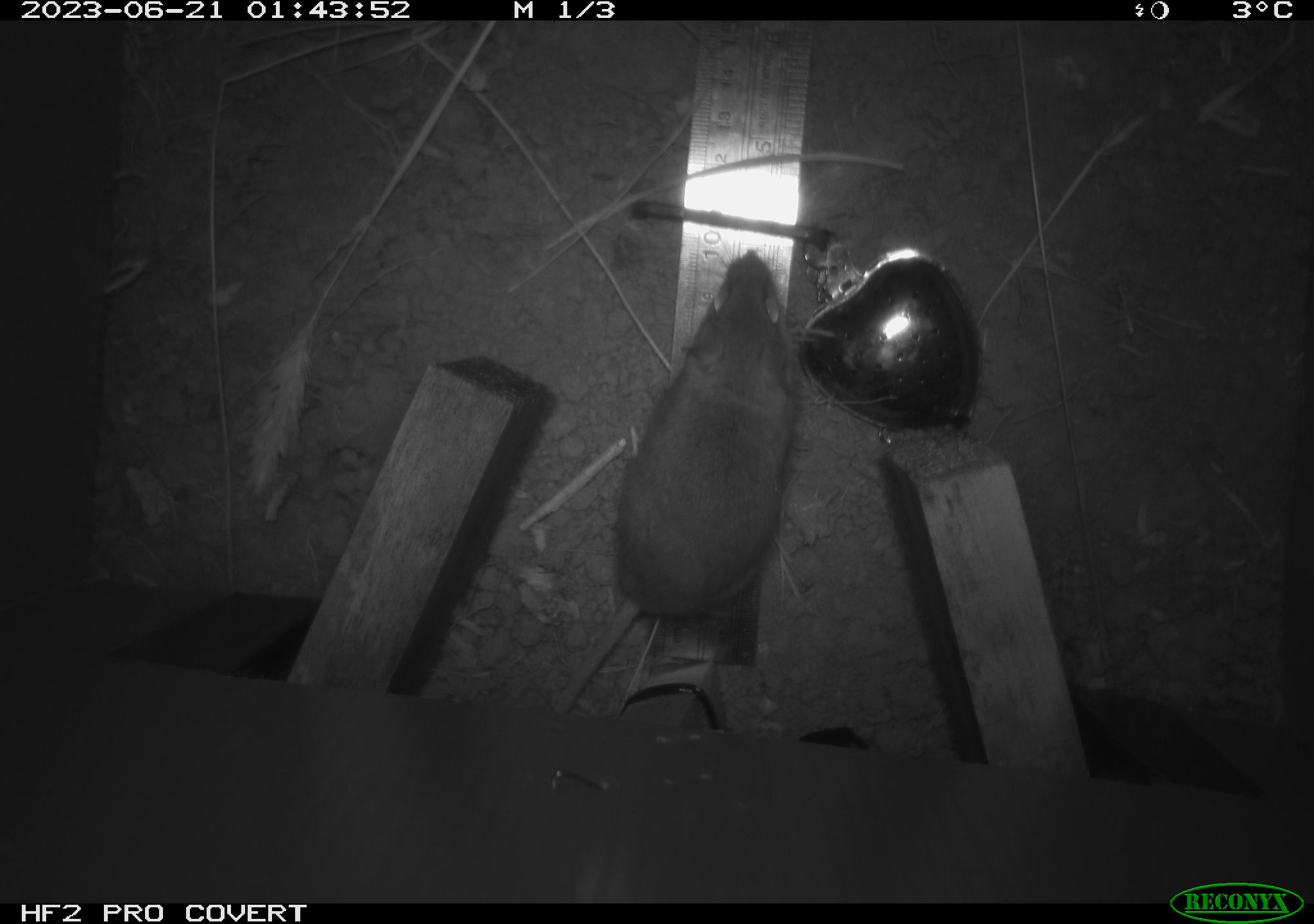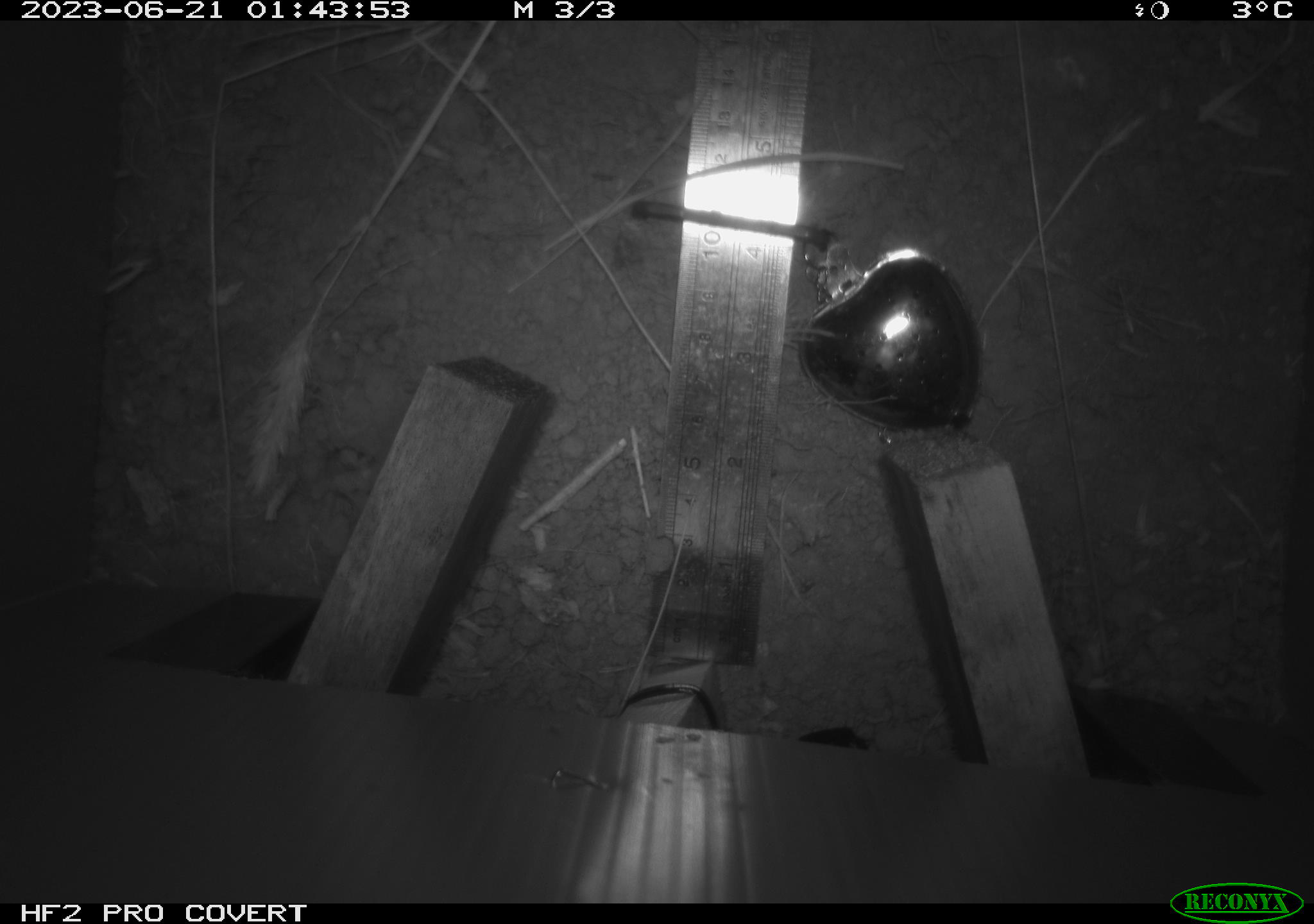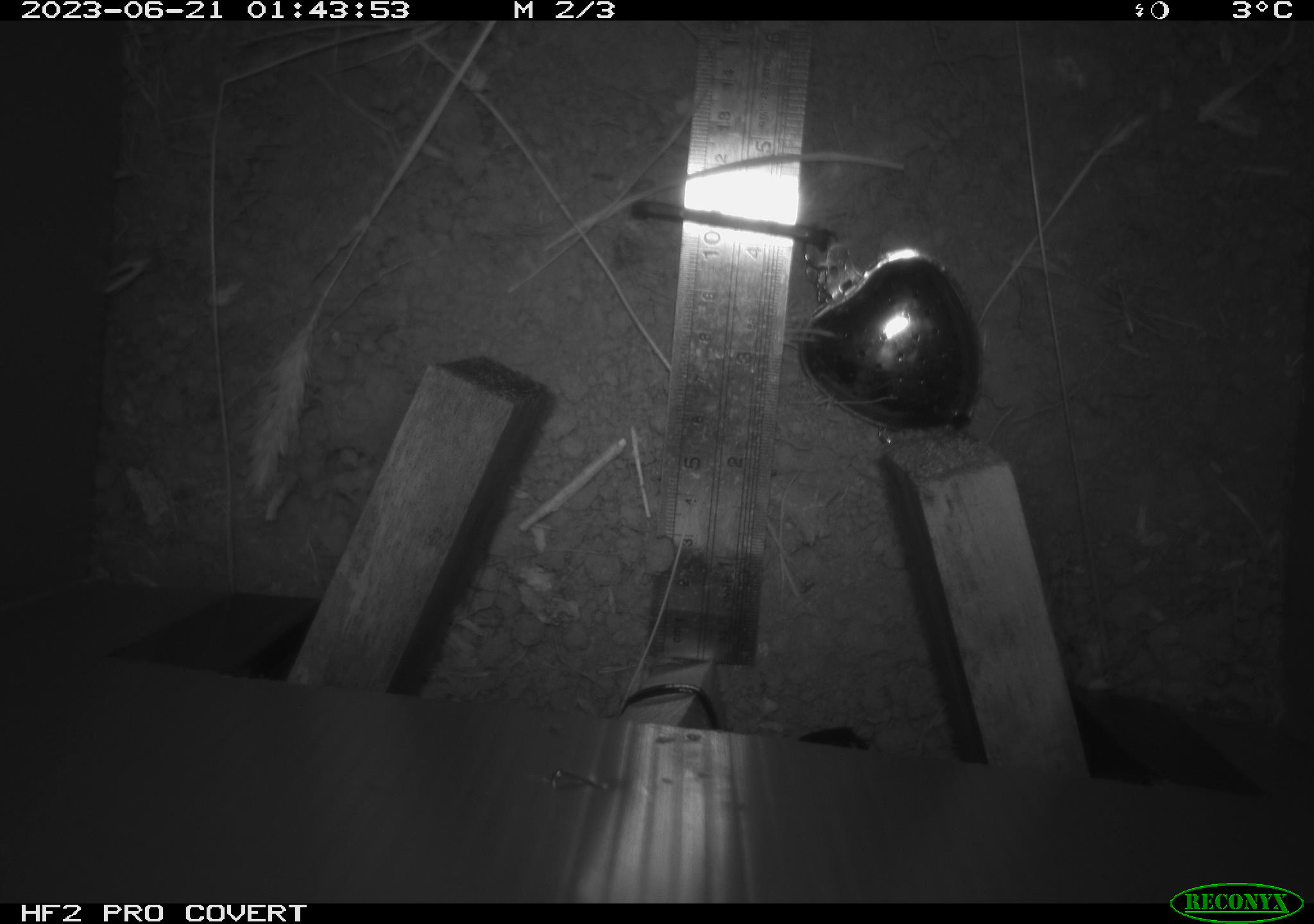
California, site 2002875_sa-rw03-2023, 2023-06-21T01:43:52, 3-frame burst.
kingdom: Animalia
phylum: Chordata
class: Mammalia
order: Rodentia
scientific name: Rodentia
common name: mouse species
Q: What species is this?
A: Mouse species (Rodentia).